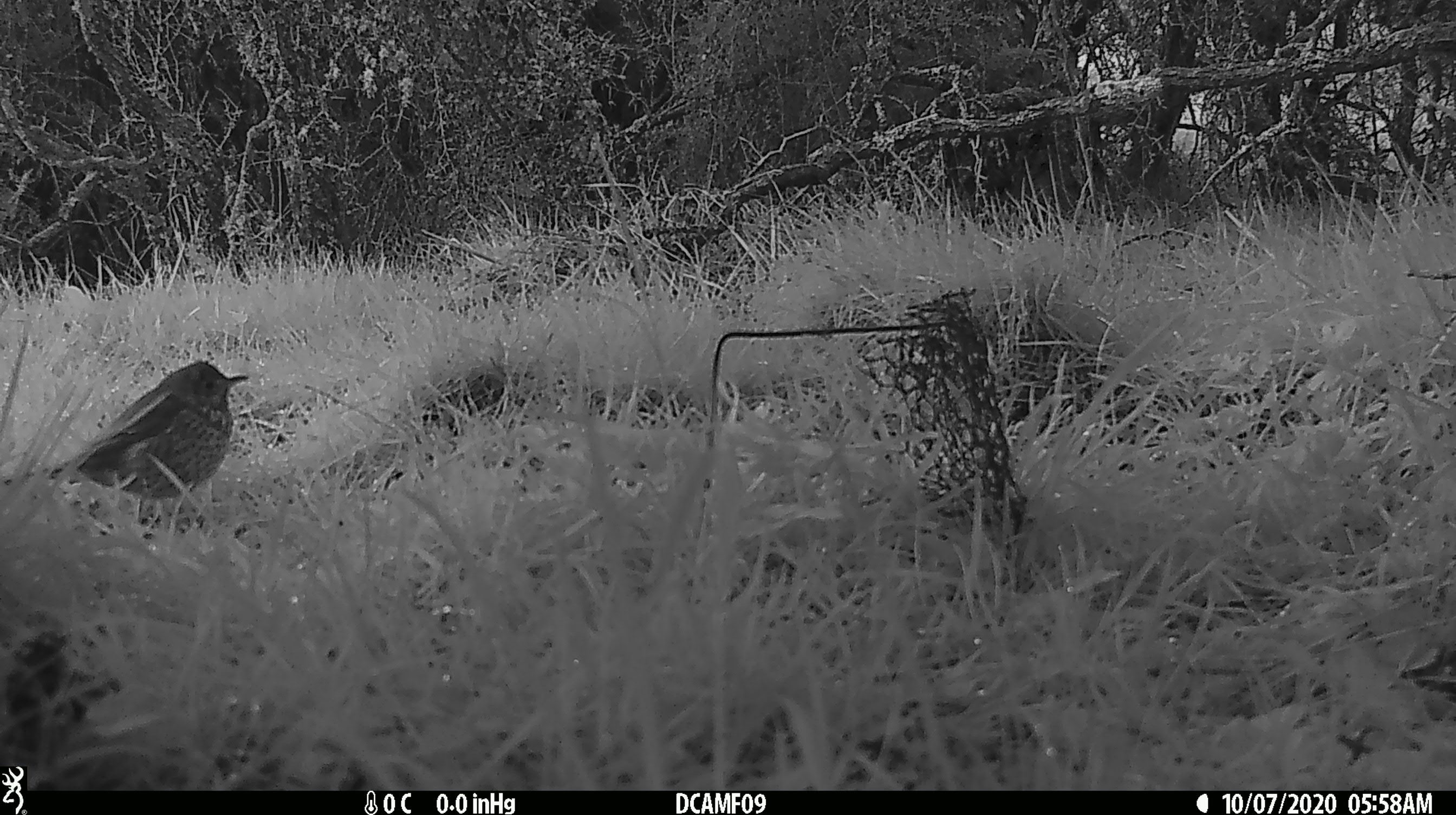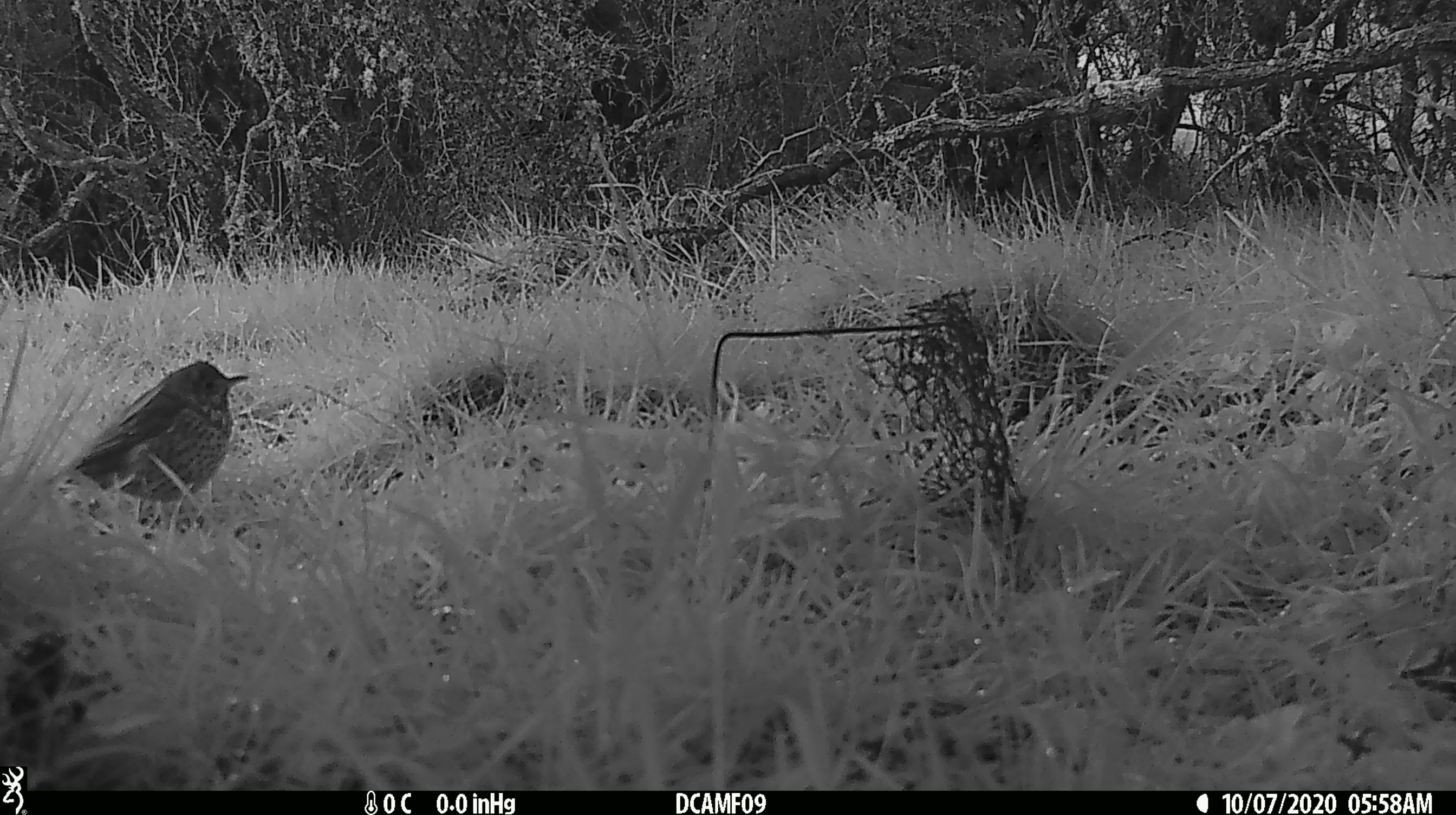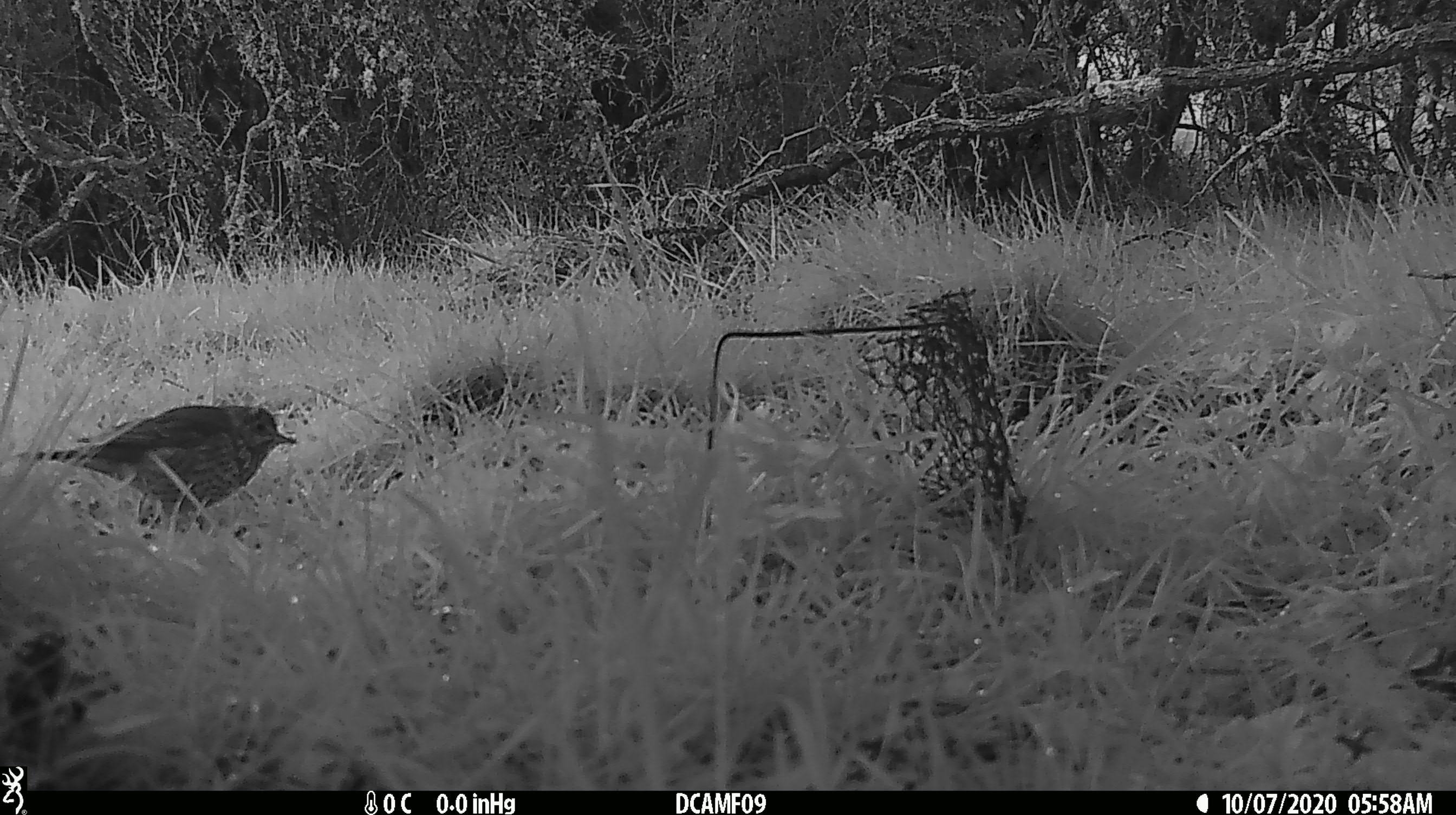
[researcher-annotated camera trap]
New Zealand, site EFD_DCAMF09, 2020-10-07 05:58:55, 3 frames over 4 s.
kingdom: Animalia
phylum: Chordata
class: Aves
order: Passeriformes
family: Turdidae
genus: Turdus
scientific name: Turdus philomelos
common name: song thrush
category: thrush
Thrush (song thrush) (Turdus philomelos).